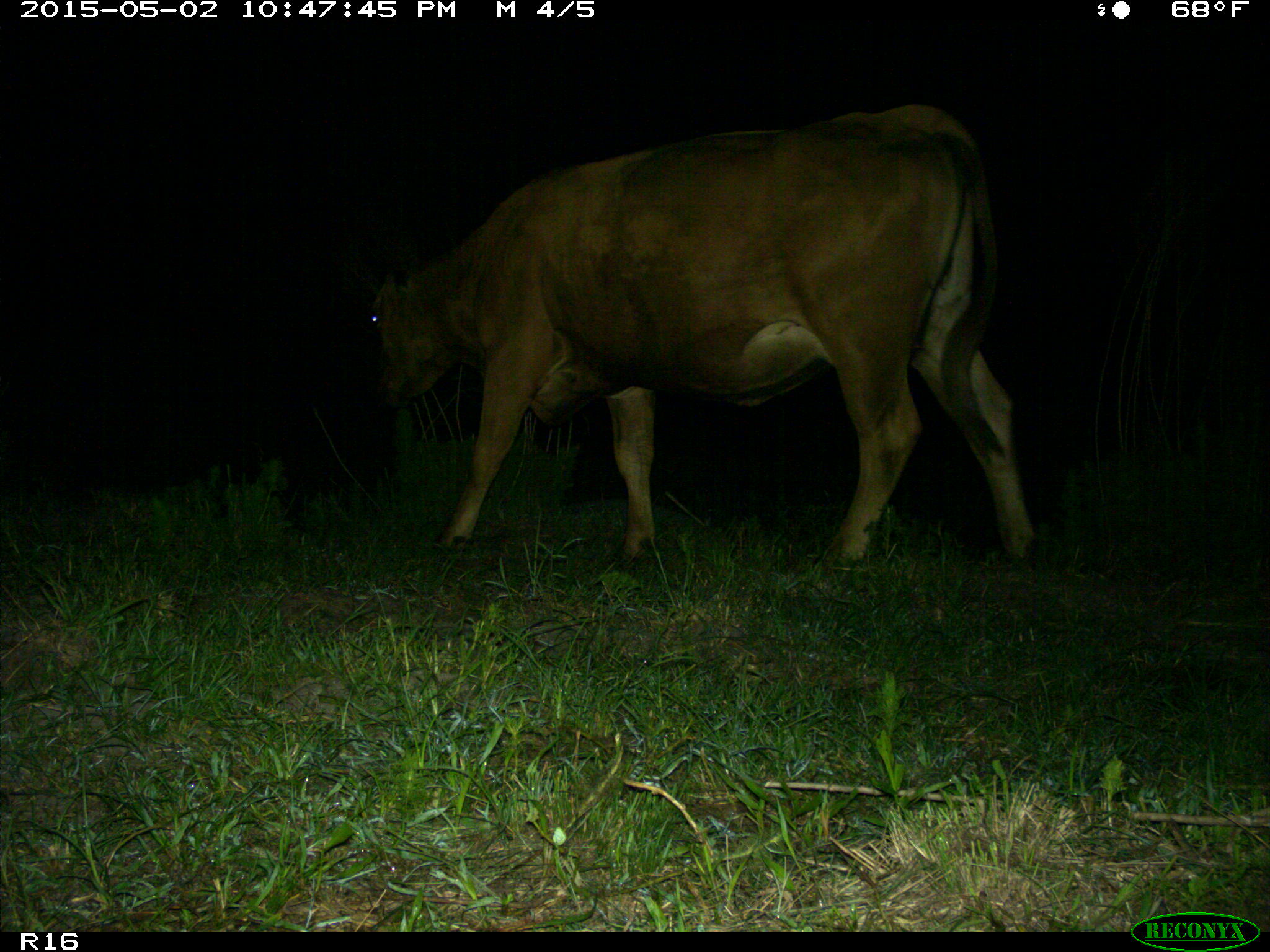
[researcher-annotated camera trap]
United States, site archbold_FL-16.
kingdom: Animalia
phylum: Chordata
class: Mammalia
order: Artiodactyla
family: Bovidae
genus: Bos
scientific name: Bos taurus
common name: domestic cow